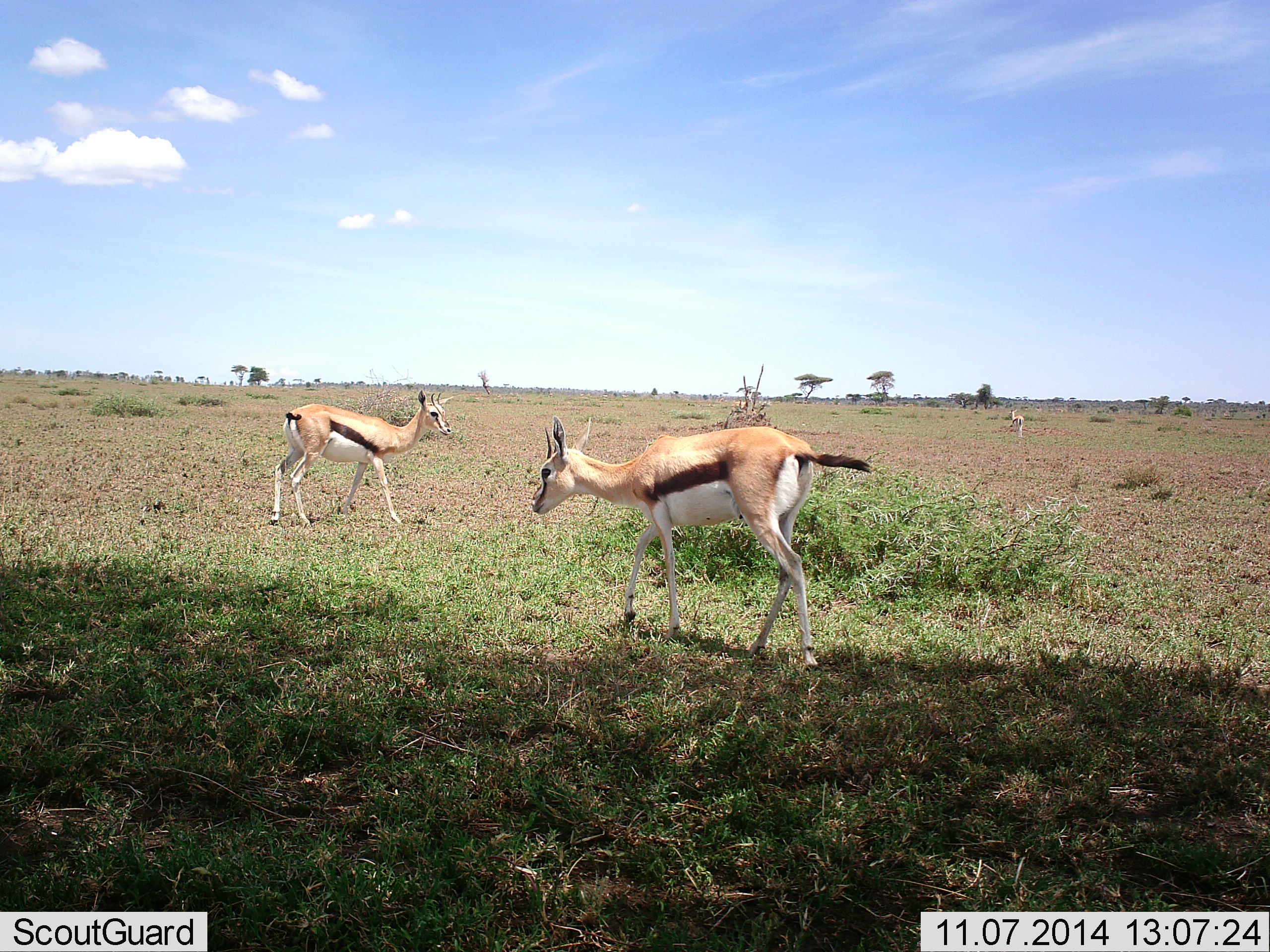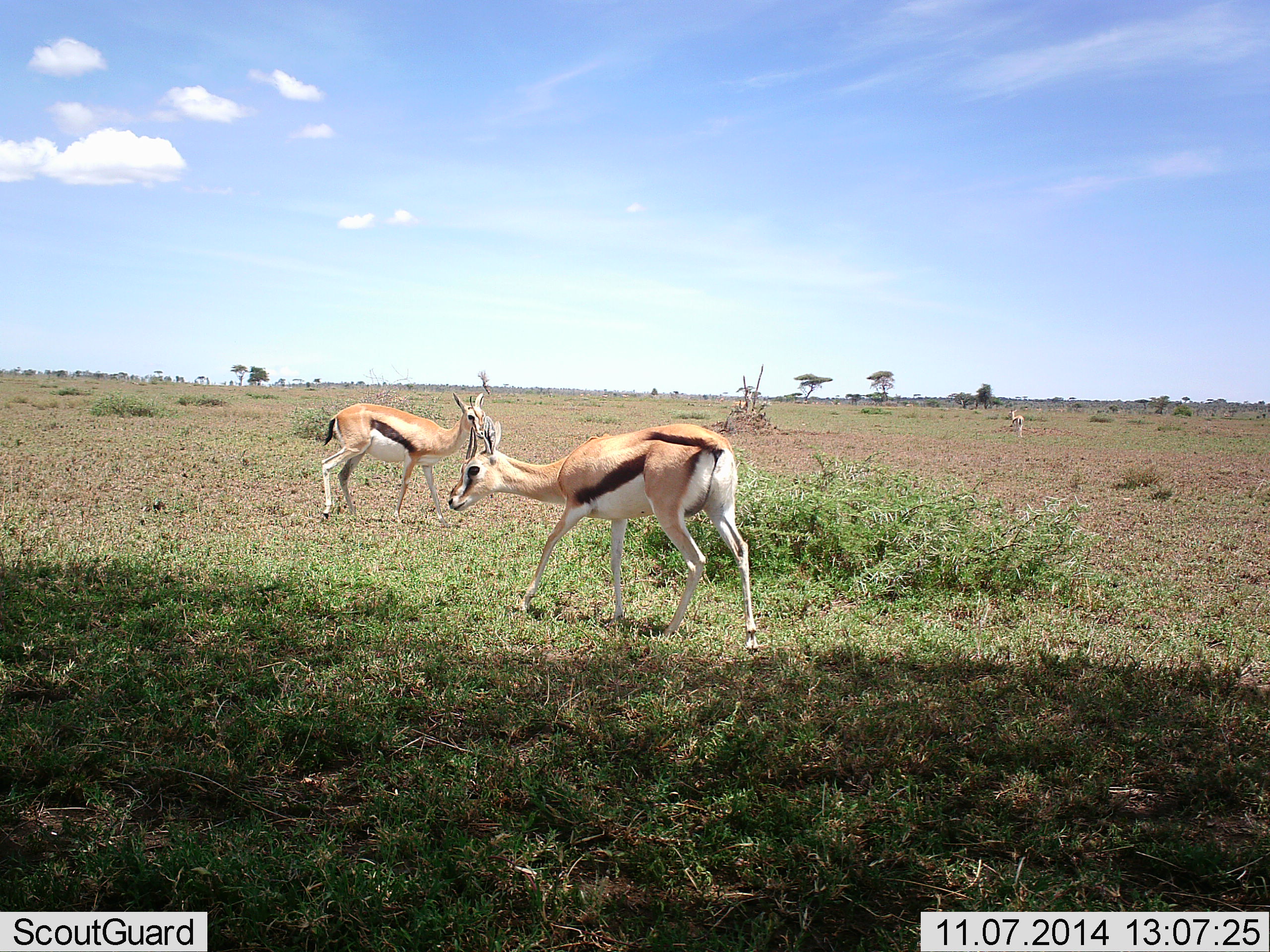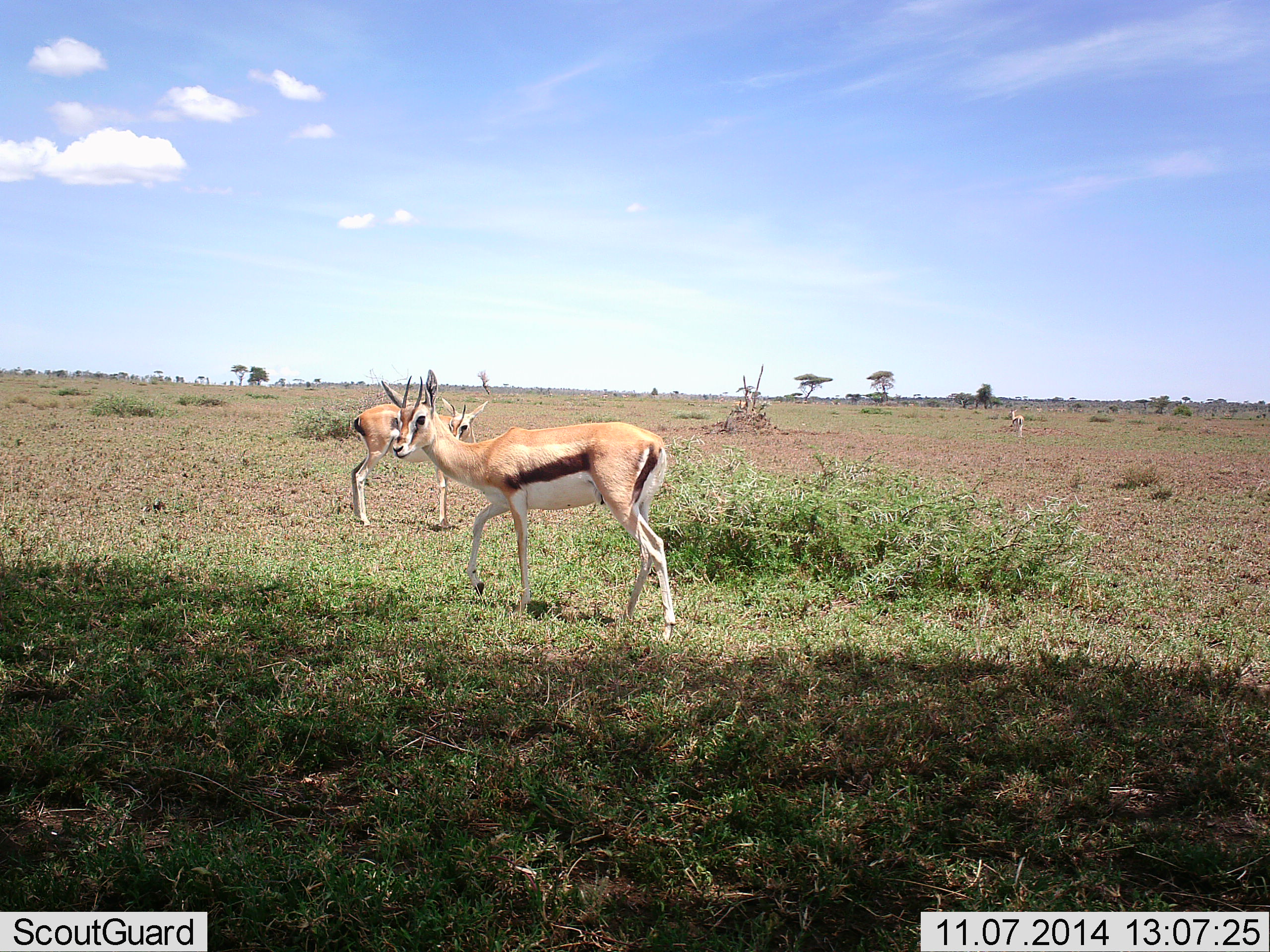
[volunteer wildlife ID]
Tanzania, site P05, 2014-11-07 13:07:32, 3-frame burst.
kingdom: Animalia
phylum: Chordata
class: Mammalia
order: Artiodactyla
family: Bovidae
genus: Eudorcas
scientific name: Eudorcas thomsonii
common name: thomson's gazelle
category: gazellethomsons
Gazellethomsons (thomson's gazelle) (Eudorcas thomsonii), count 2. Behavior (volunteer vote fractions): standing 30%, resting 10%, moving 90%, interacting 0%. Young present (vote fraction): 0%. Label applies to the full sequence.